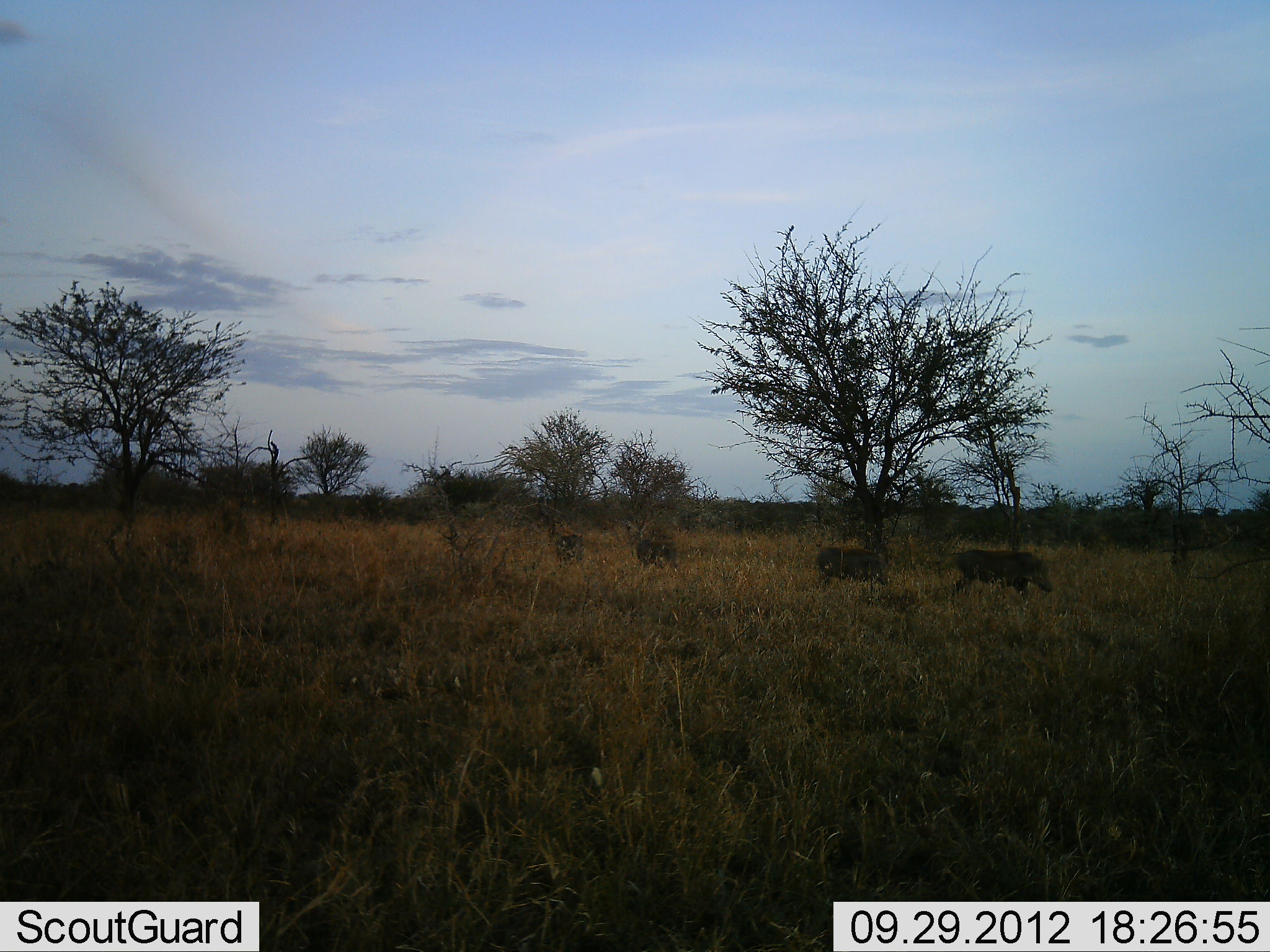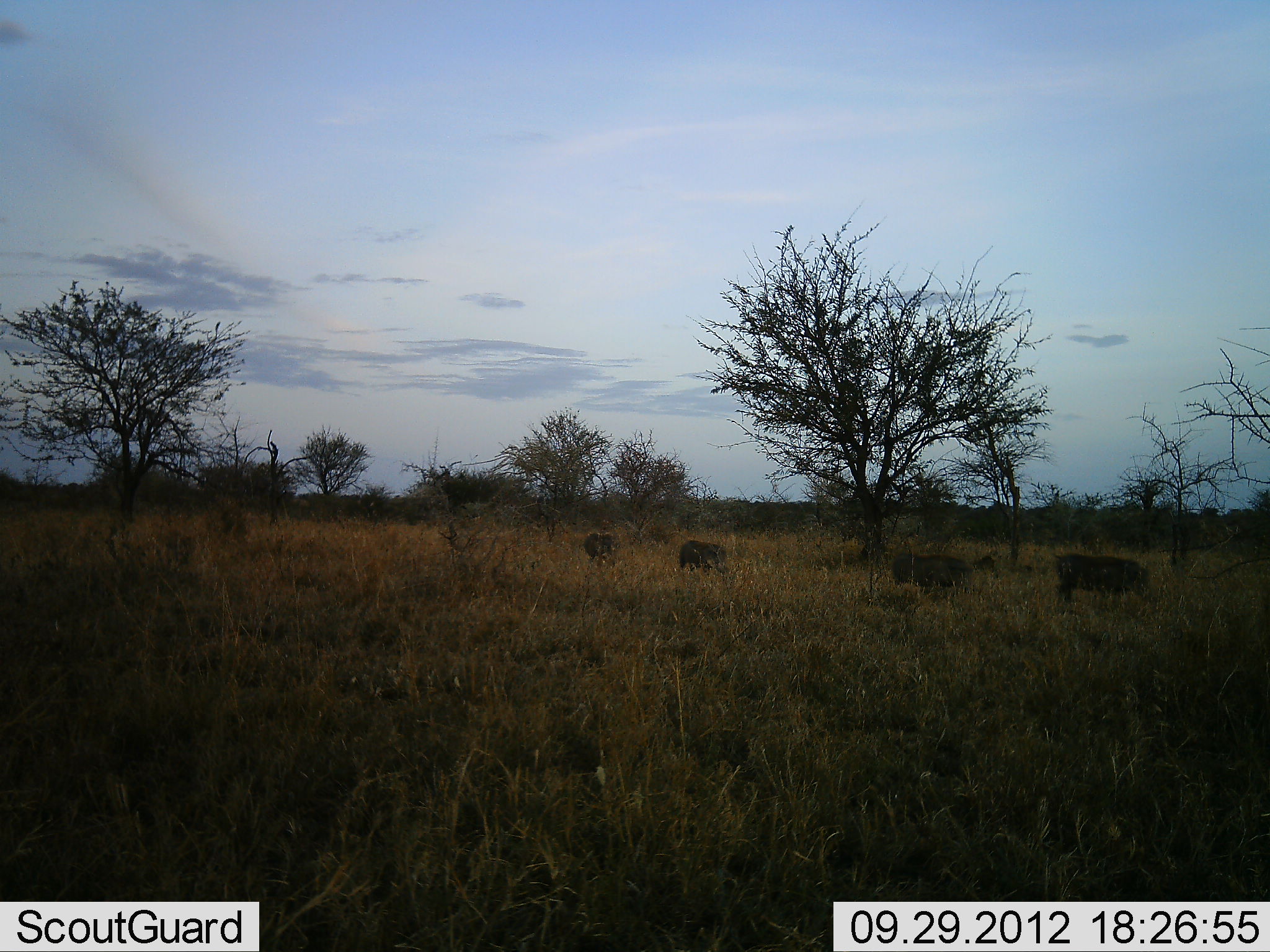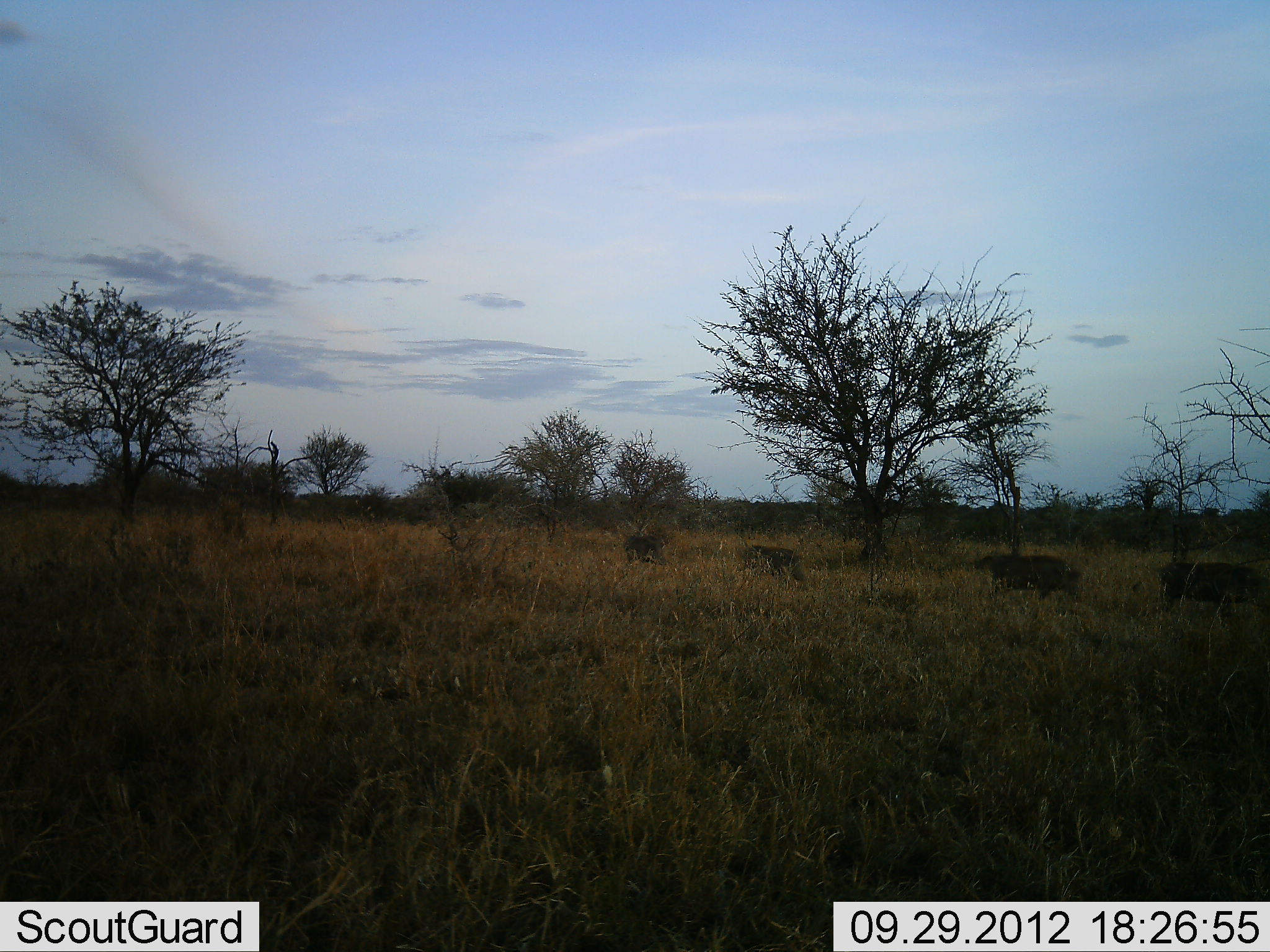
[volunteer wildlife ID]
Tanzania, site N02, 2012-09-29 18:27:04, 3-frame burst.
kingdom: Animalia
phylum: Chordata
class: Mammalia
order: Artiodactyla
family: Suidae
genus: Phacochoerus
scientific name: Phacochoerus africanus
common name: warthog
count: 4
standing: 0%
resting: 0%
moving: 100%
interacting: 0%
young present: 10%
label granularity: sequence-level